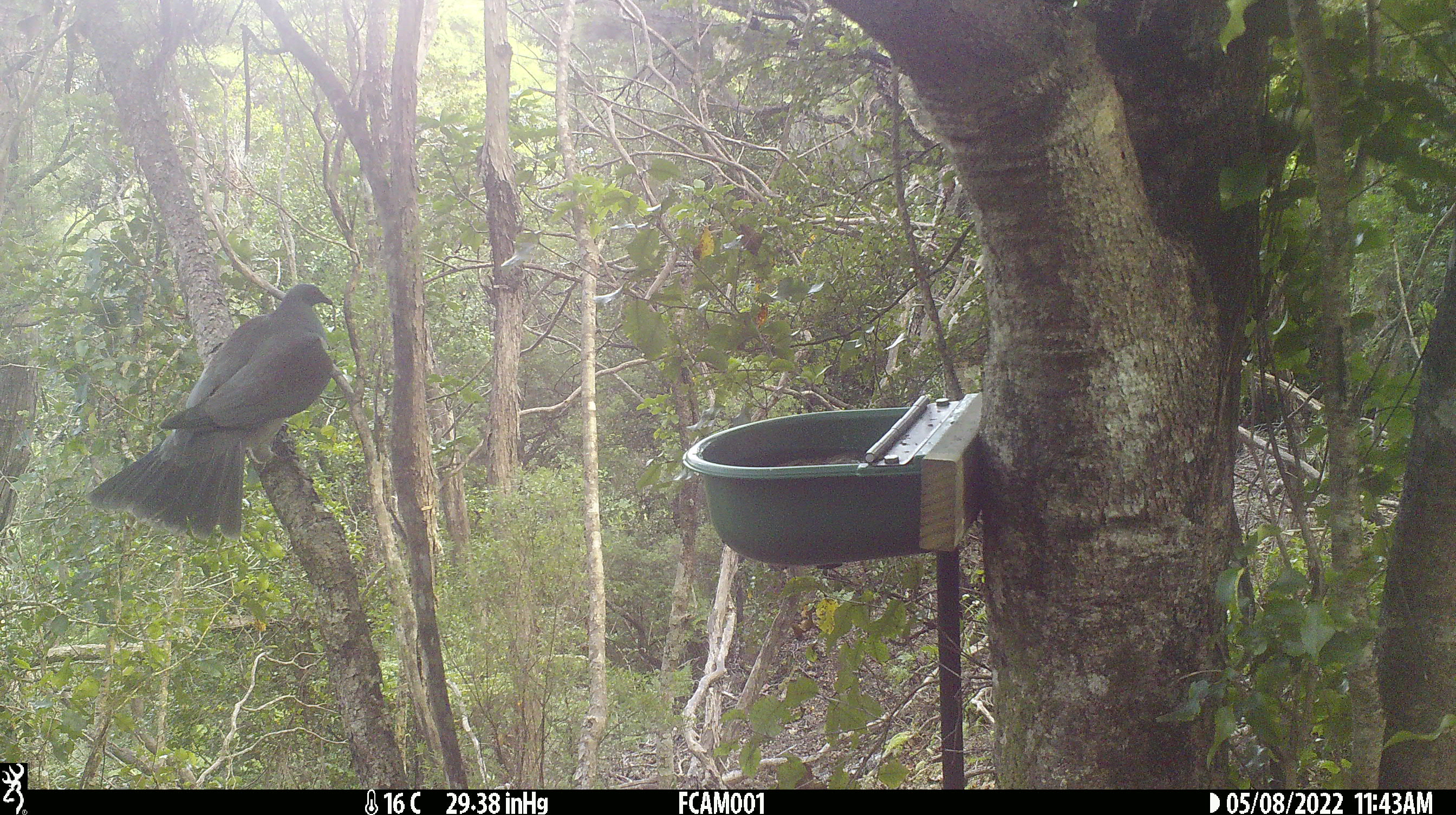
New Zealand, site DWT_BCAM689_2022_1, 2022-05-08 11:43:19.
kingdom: Animalia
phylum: Chordata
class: Aves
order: Columbiformes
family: Columbidae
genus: Hemiphaga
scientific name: Hemiphaga novaeseelandiae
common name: new zealand pigeon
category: kereru